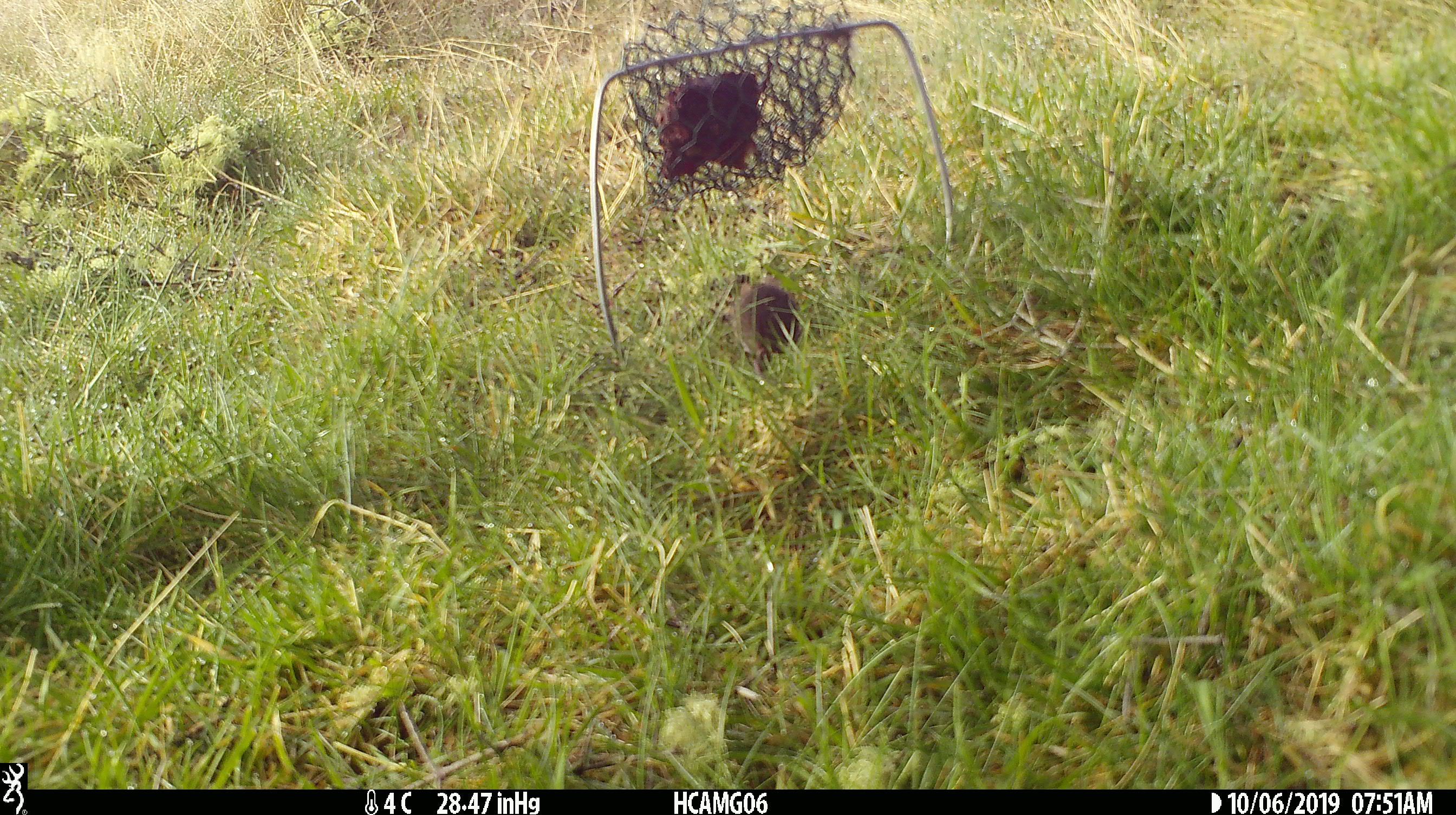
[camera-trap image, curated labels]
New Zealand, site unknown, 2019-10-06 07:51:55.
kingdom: Animalia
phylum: Chordata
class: Mammalia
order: Rodentia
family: Muridae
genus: Mus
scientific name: Mus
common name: mouse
Mouse (Mus).